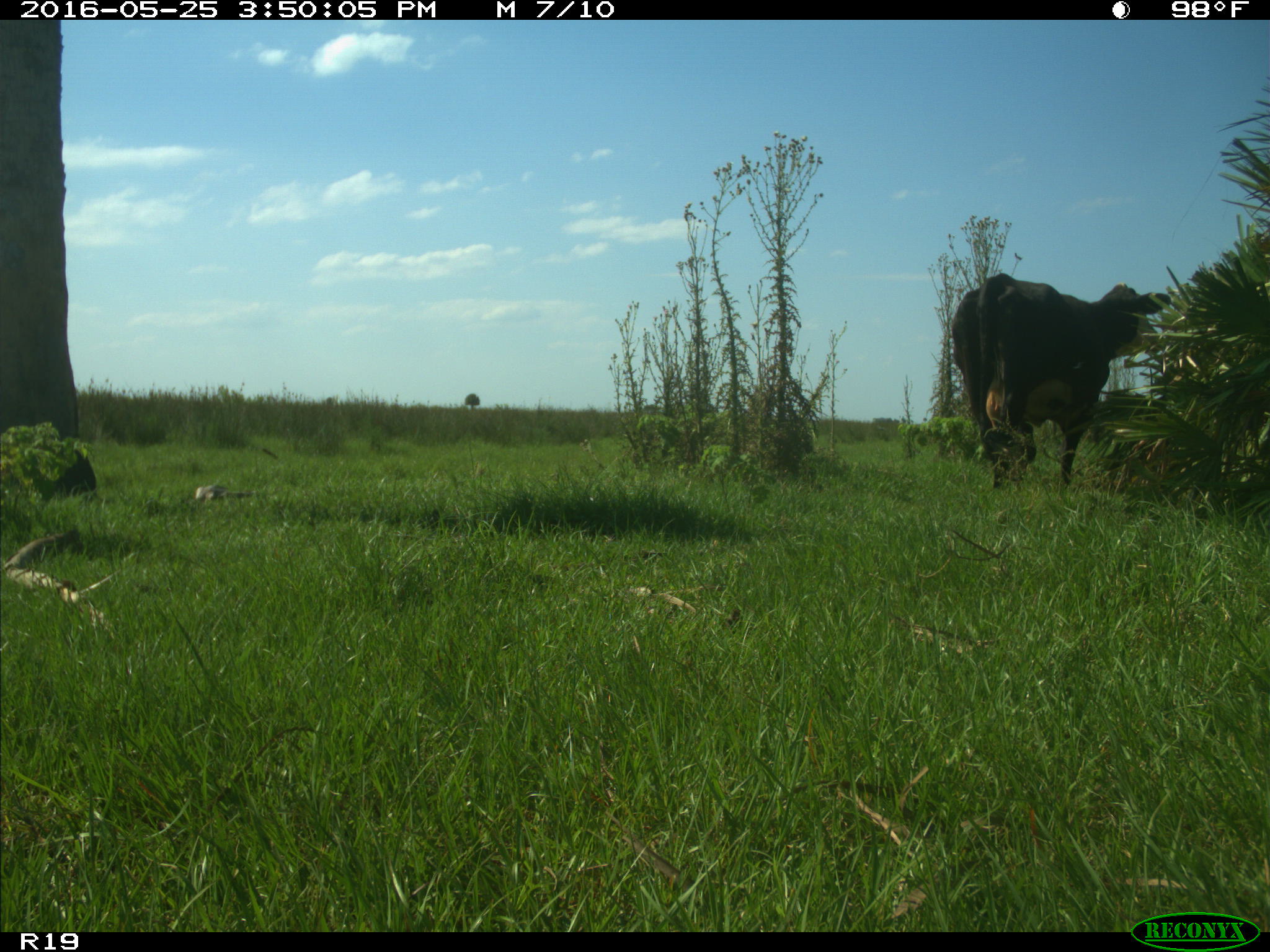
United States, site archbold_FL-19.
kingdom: Animalia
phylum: Chordata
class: Mammalia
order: Artiodactyla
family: Bovidae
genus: Bos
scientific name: Bos taurus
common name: domestic cow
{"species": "Bos taurus (domestic cow)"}